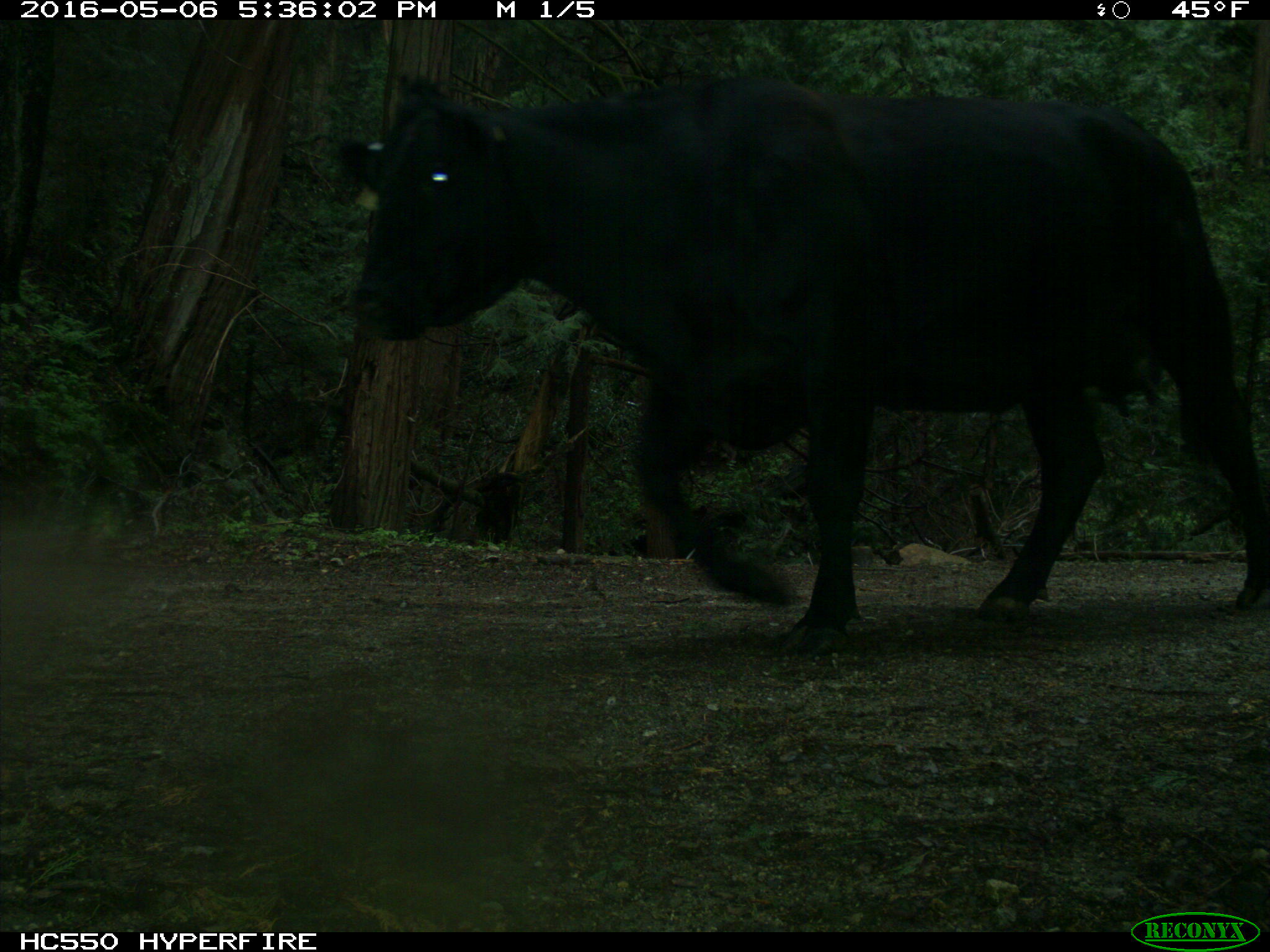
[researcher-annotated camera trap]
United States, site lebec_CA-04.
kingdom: Animalia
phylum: Chordata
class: Mammalia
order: Artiodactyla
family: Bovidae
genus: Bos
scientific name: Bos taurus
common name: domestic cow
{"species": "Bos taurus (domestic cow)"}